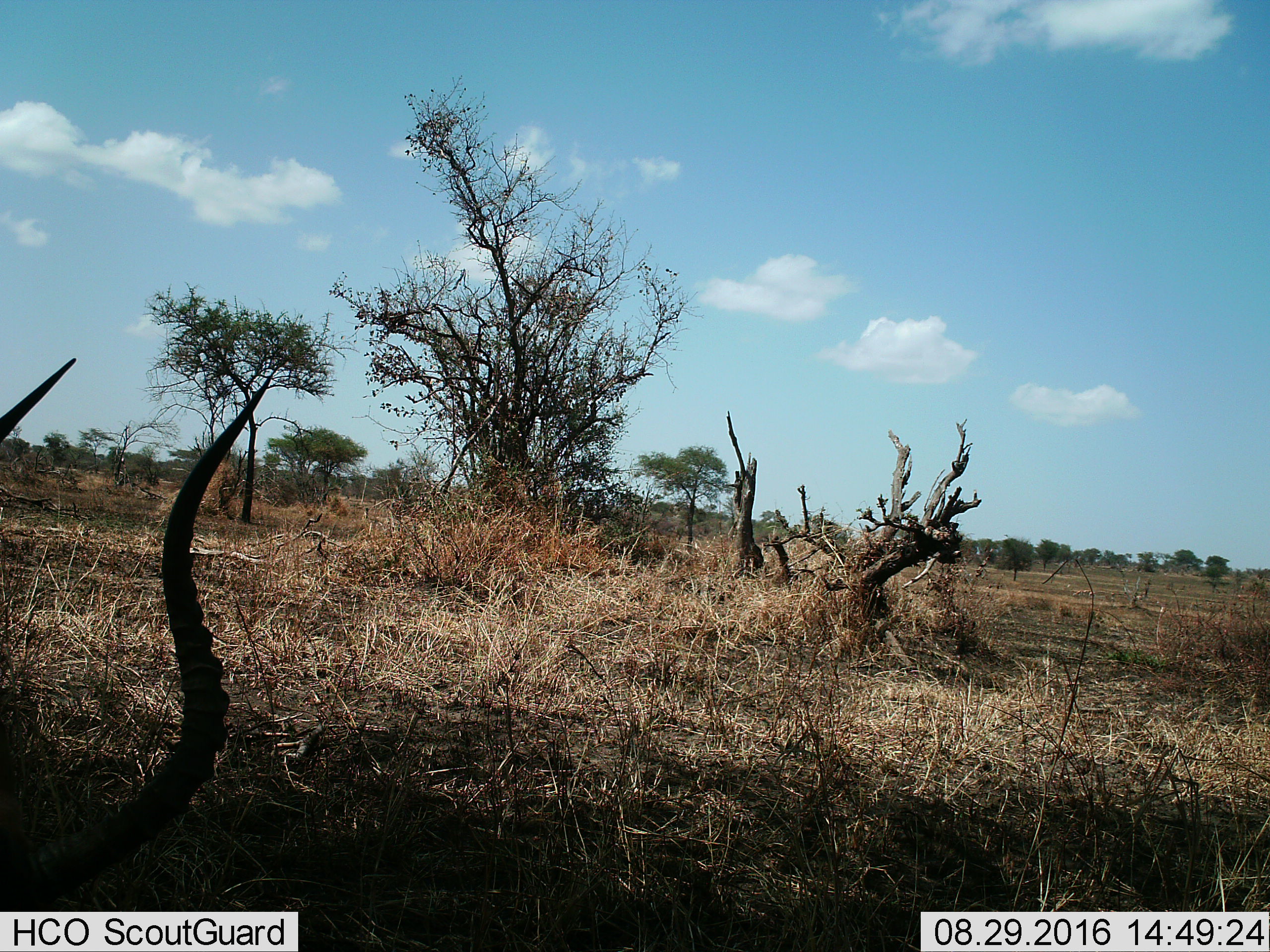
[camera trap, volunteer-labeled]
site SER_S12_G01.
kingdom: Animalia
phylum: Chordata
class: Mammalia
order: Artiodactyla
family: Bovidae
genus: Aepyceros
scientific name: Aepyceros melampus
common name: impala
Impala (Aepyceros melampus), count 1. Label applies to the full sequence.